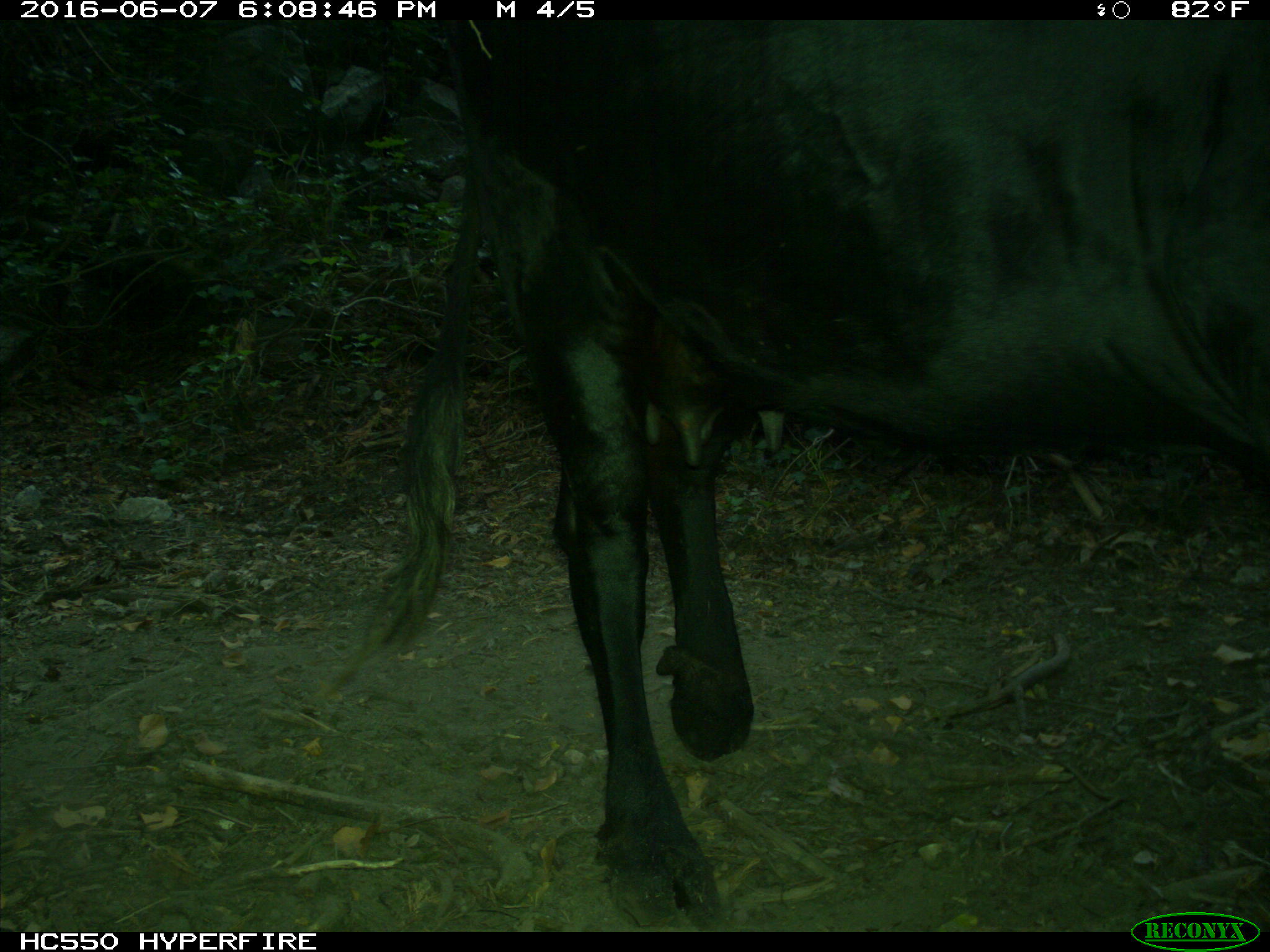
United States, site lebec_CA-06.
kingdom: Animalia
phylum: Chordata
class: Mammalia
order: Artiodactyla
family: Bovidae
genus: Bos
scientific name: Bos taurus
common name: domestic cow